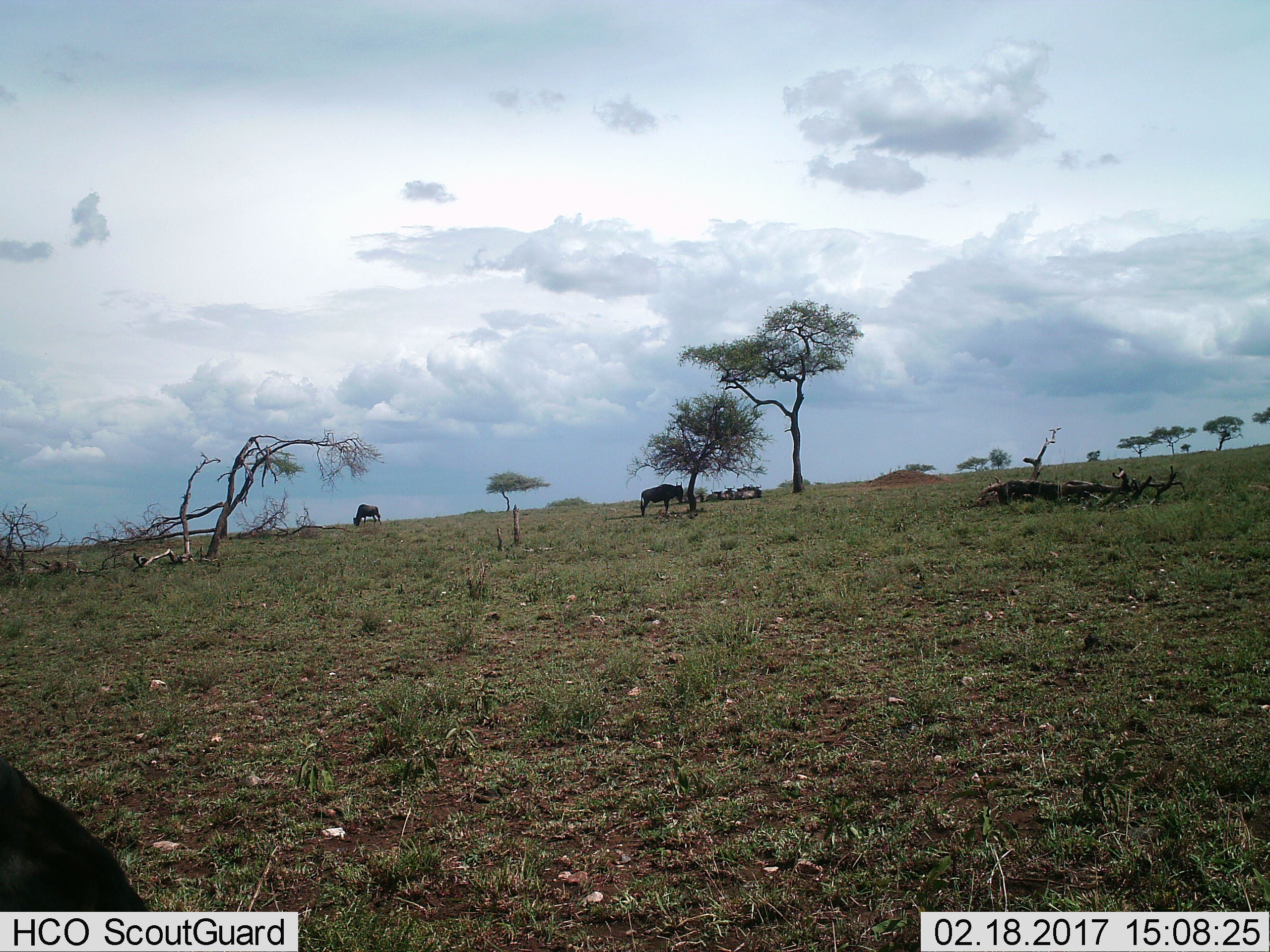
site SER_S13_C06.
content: unidentified animal